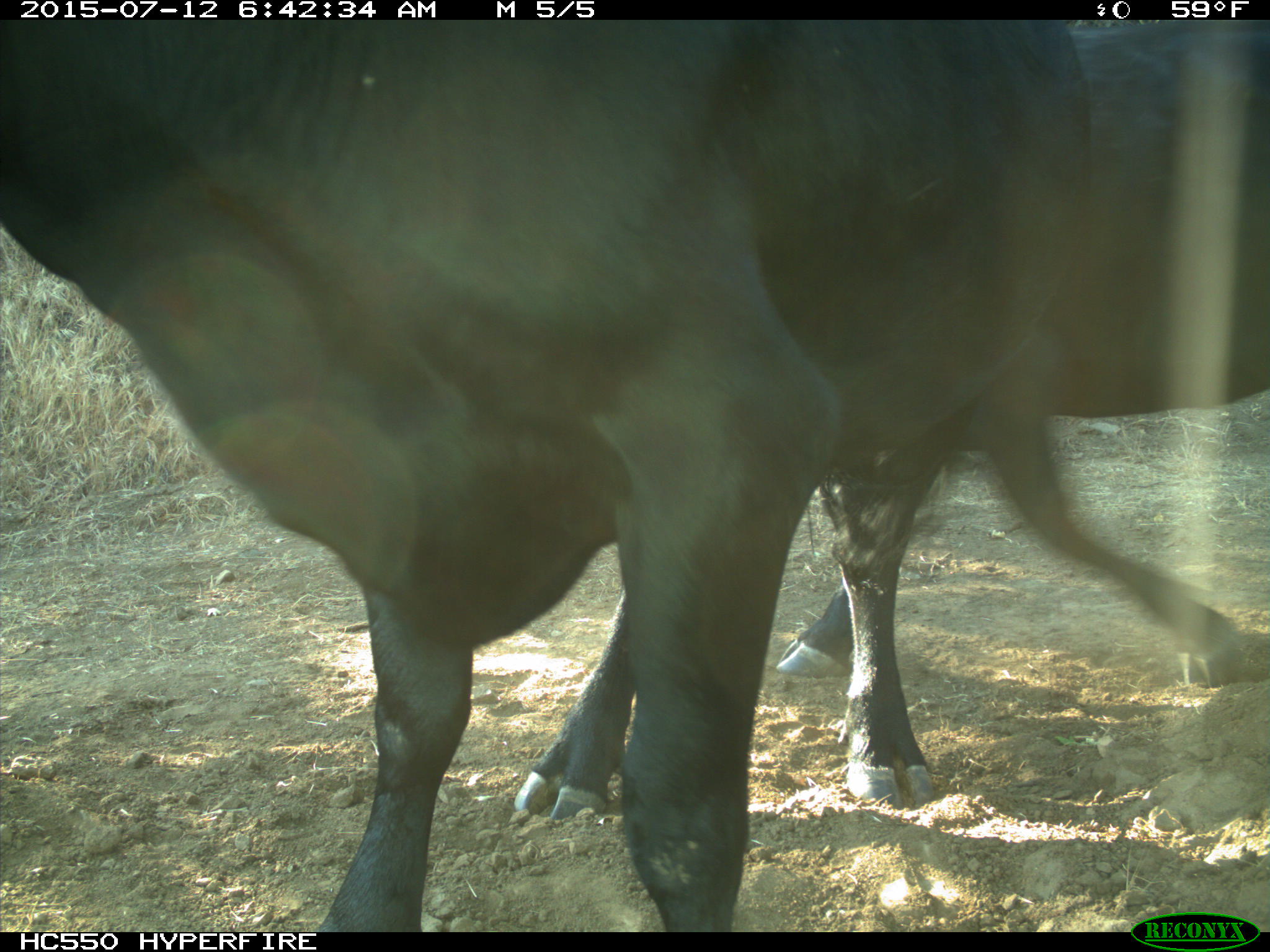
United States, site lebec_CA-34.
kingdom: Animalia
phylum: Chordata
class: Mammalia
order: Artiodactyla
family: Bovidae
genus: Bos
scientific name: Bos taurus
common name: domestic cow